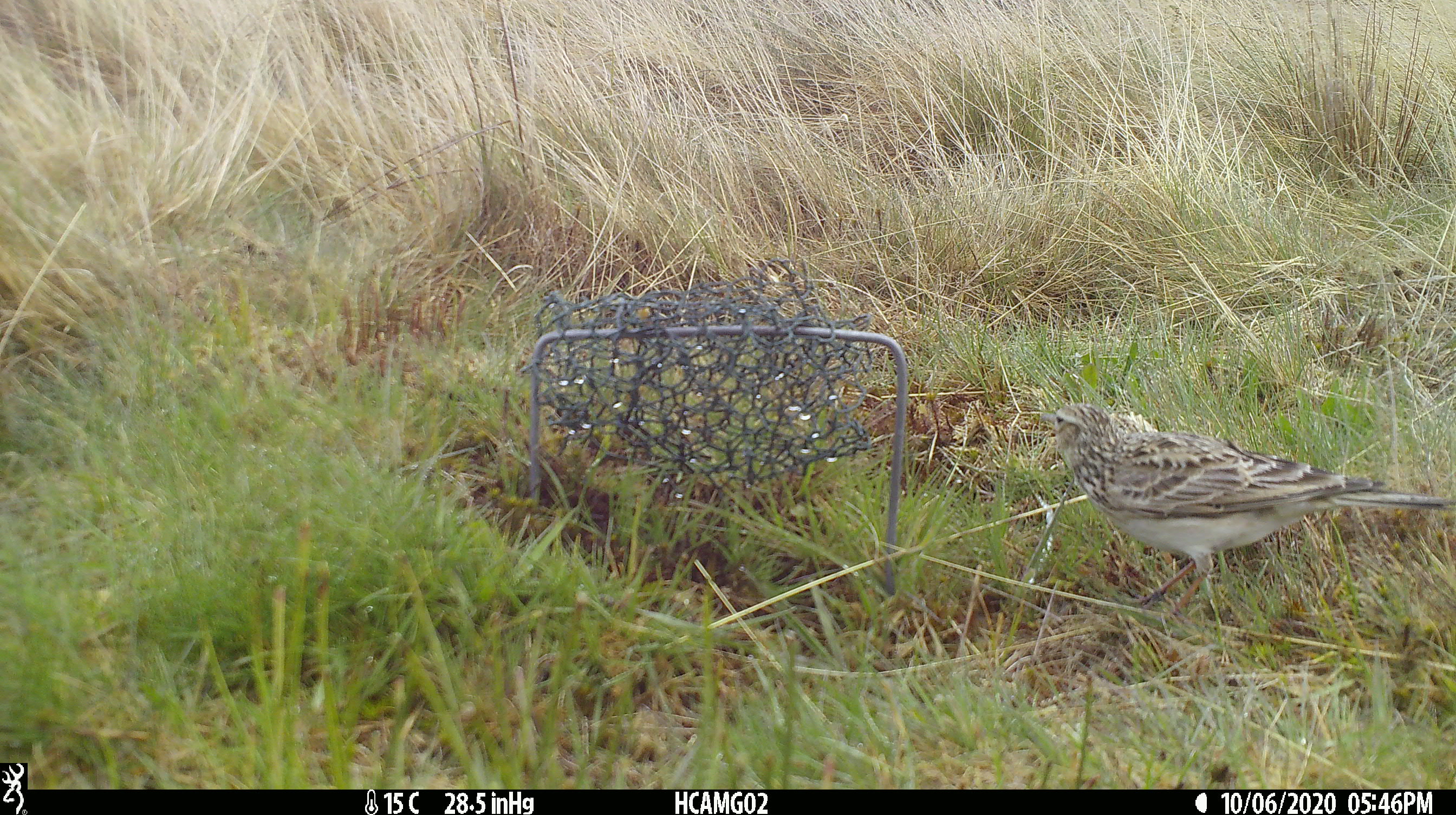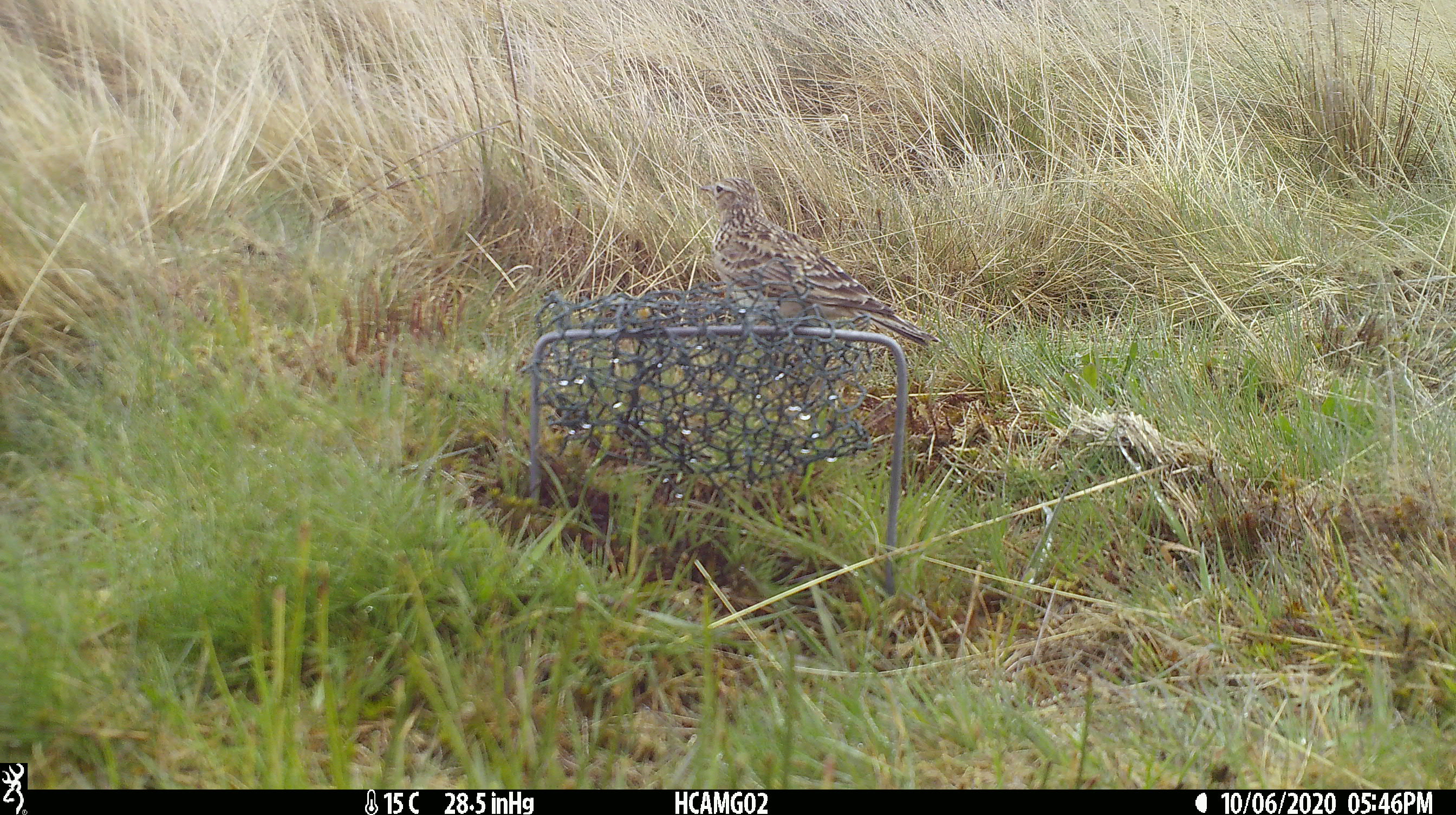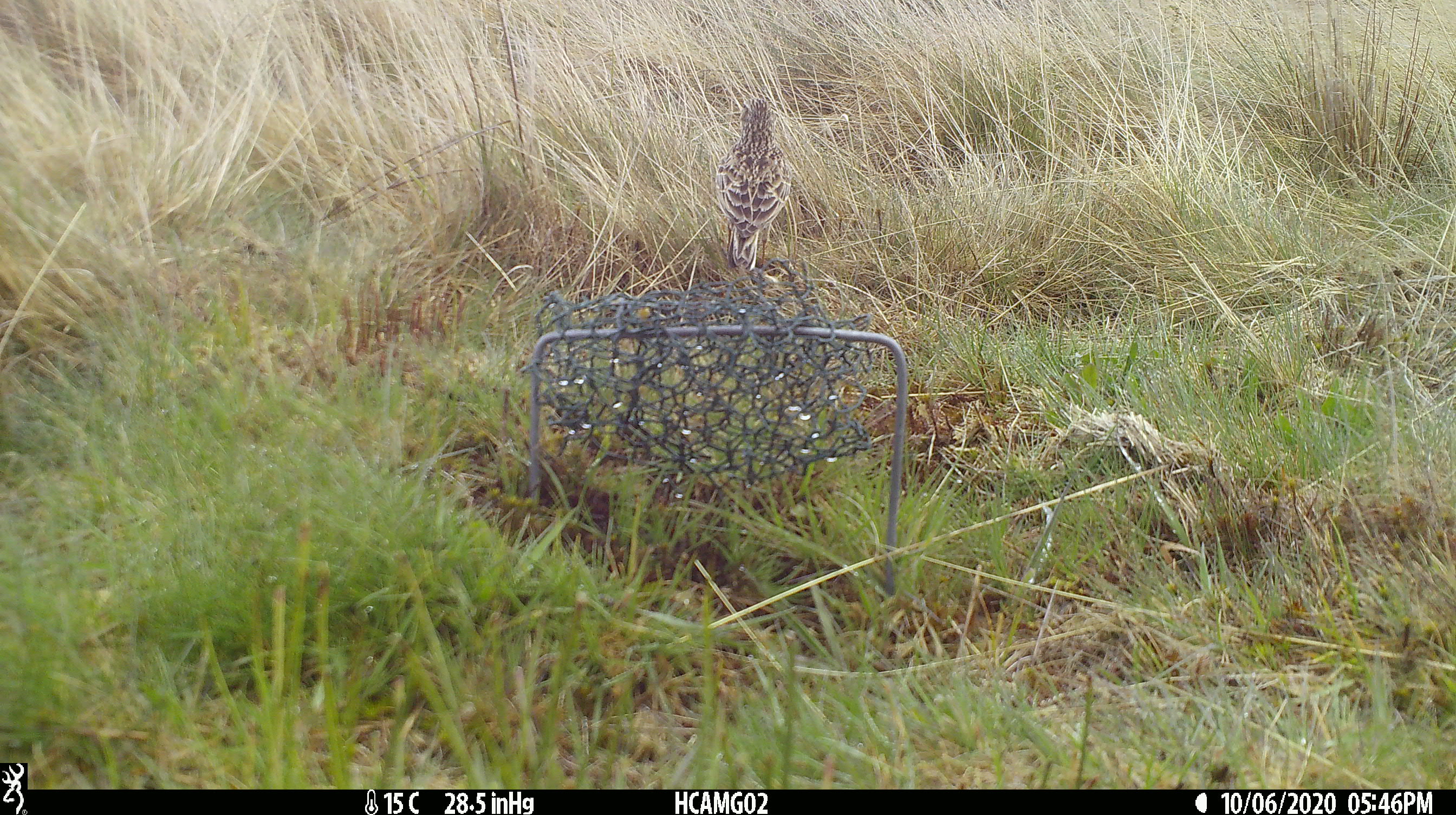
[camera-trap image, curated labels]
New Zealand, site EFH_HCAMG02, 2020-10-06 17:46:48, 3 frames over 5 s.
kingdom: Animalia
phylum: Chordata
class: Aves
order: Passeriformes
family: Motacillidae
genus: Anthus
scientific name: Anthus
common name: pipit